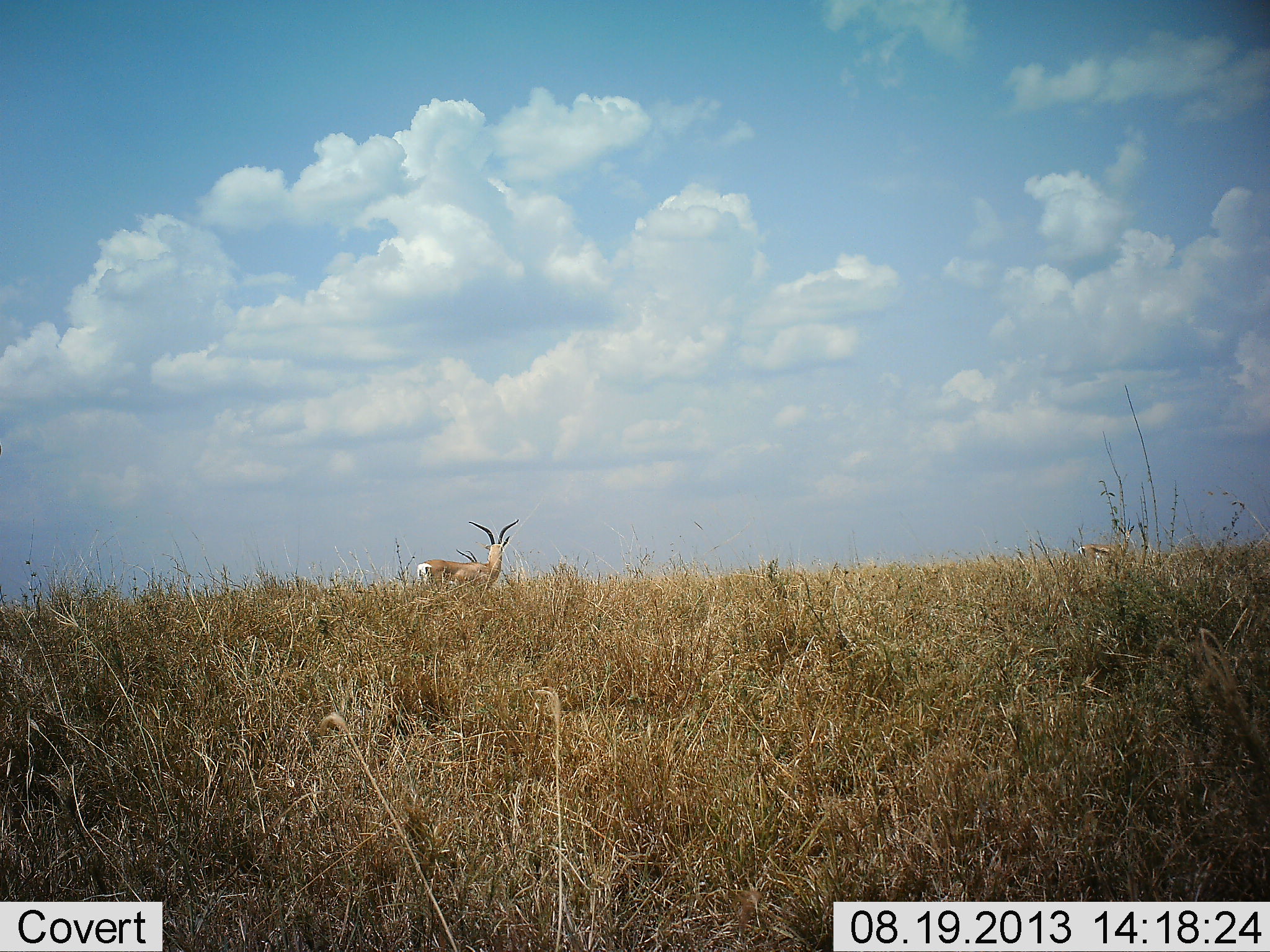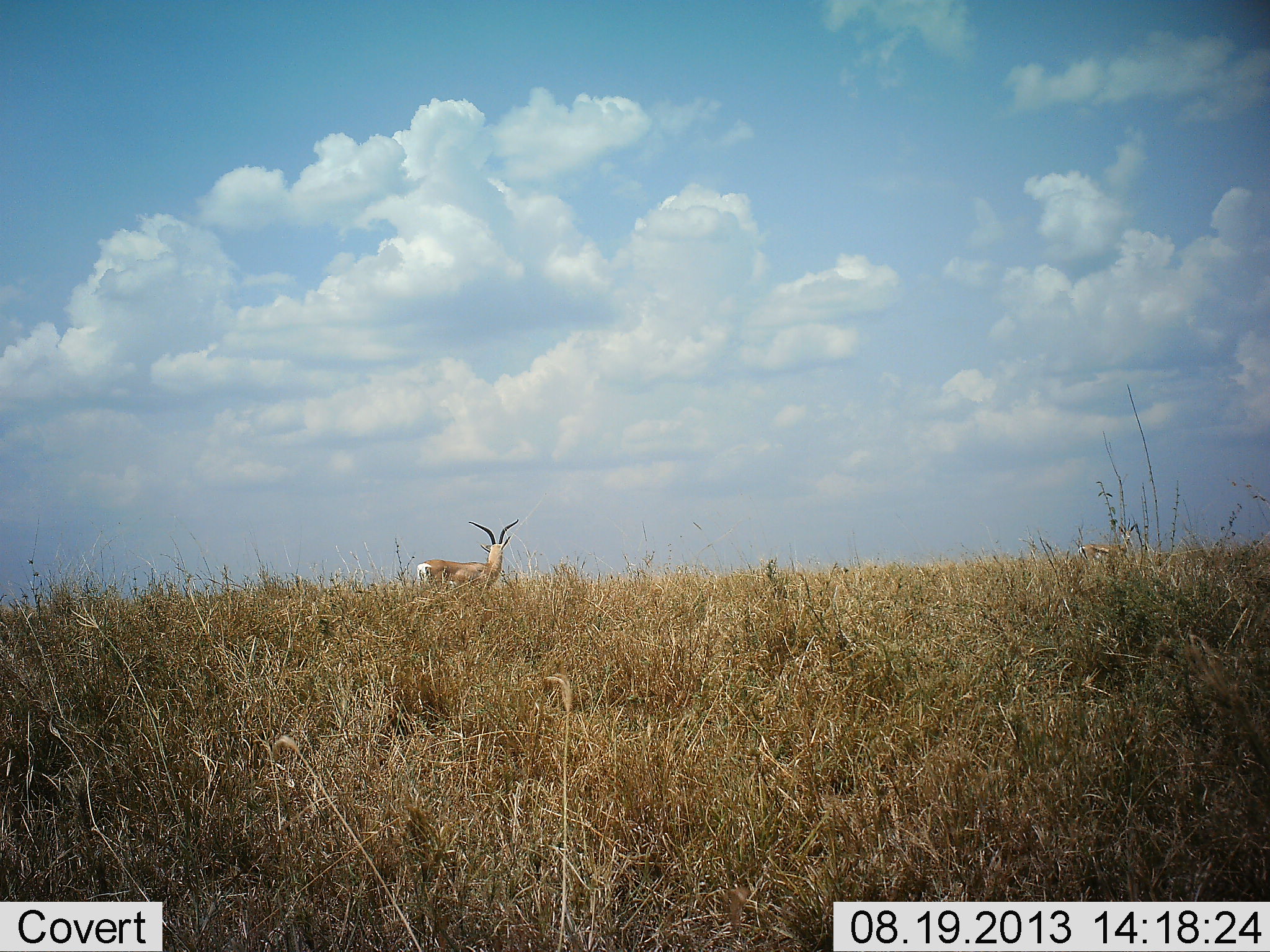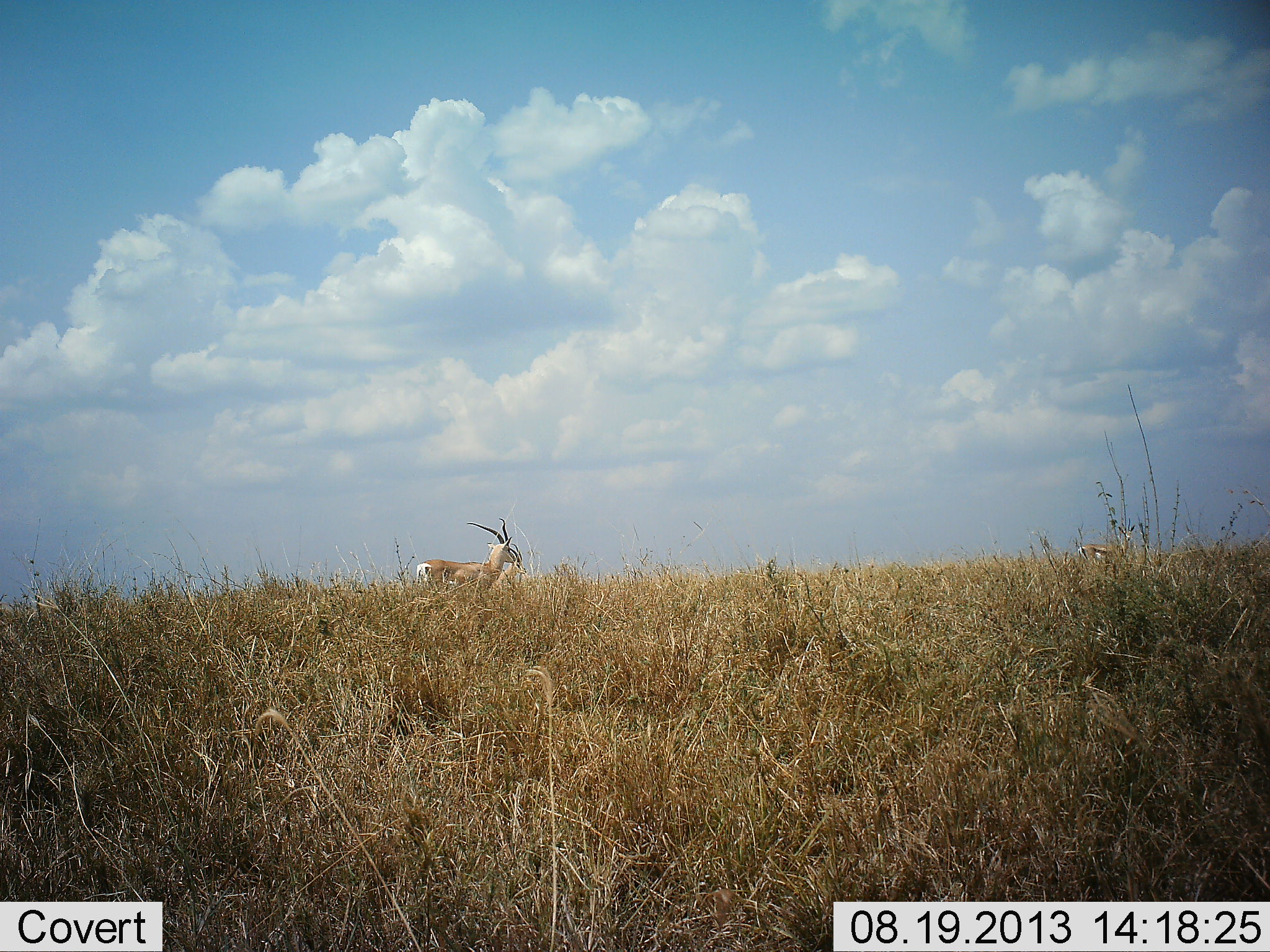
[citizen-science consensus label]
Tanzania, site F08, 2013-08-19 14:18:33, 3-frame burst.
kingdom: Animalia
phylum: Chordata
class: Mammalia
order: Artiodactyla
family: Bovidae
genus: Nanger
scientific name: Nanger granti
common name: grant's gazelle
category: gazellegrants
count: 2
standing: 93%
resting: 0%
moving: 36%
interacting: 0%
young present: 0%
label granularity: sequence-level